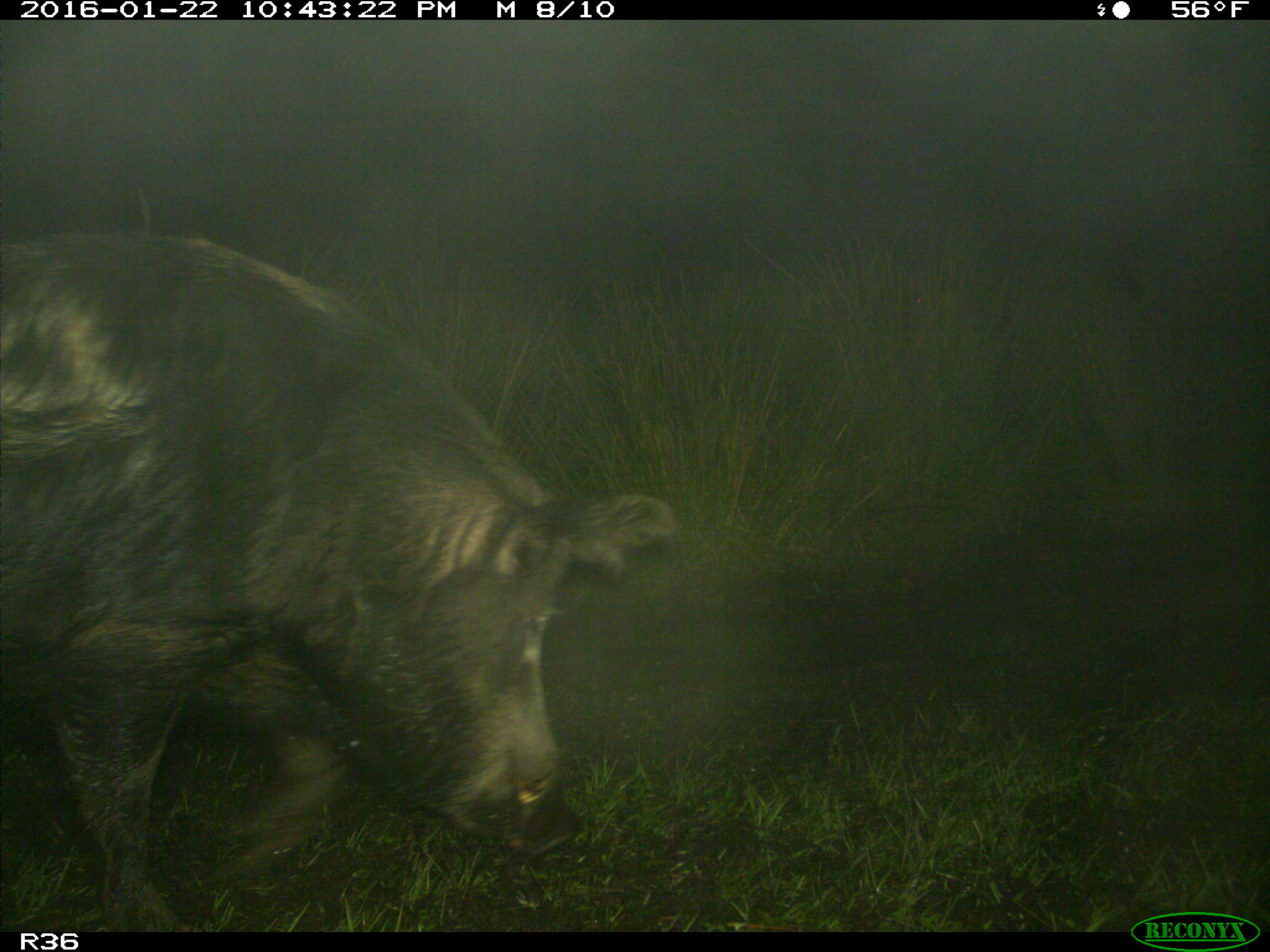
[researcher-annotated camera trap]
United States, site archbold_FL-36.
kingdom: Animalia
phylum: Chordata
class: Mammalia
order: Artiodactyla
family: Suidae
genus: Sus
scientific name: Sus scrofa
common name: wild boar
Sus scrofa (wild boar).